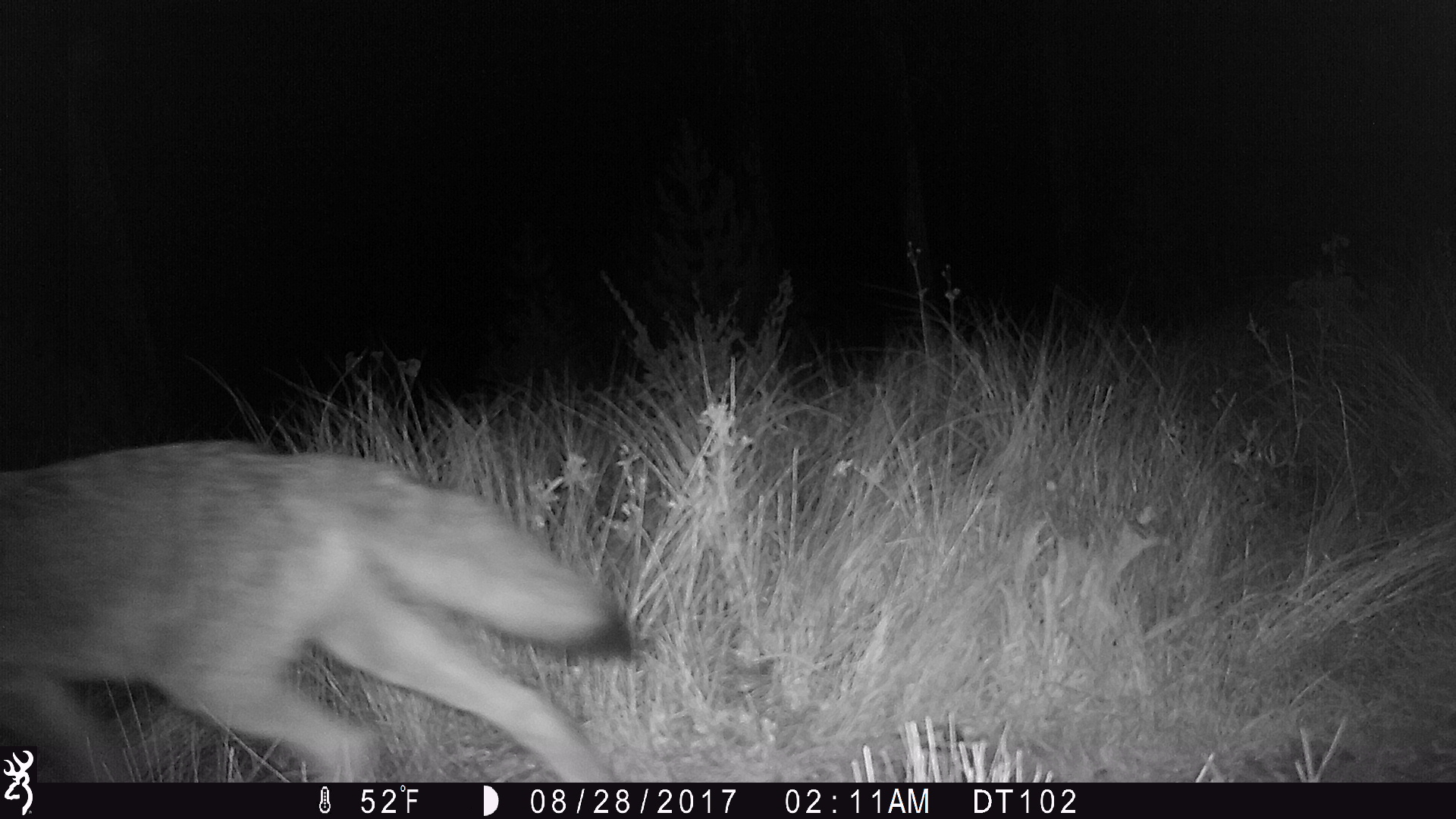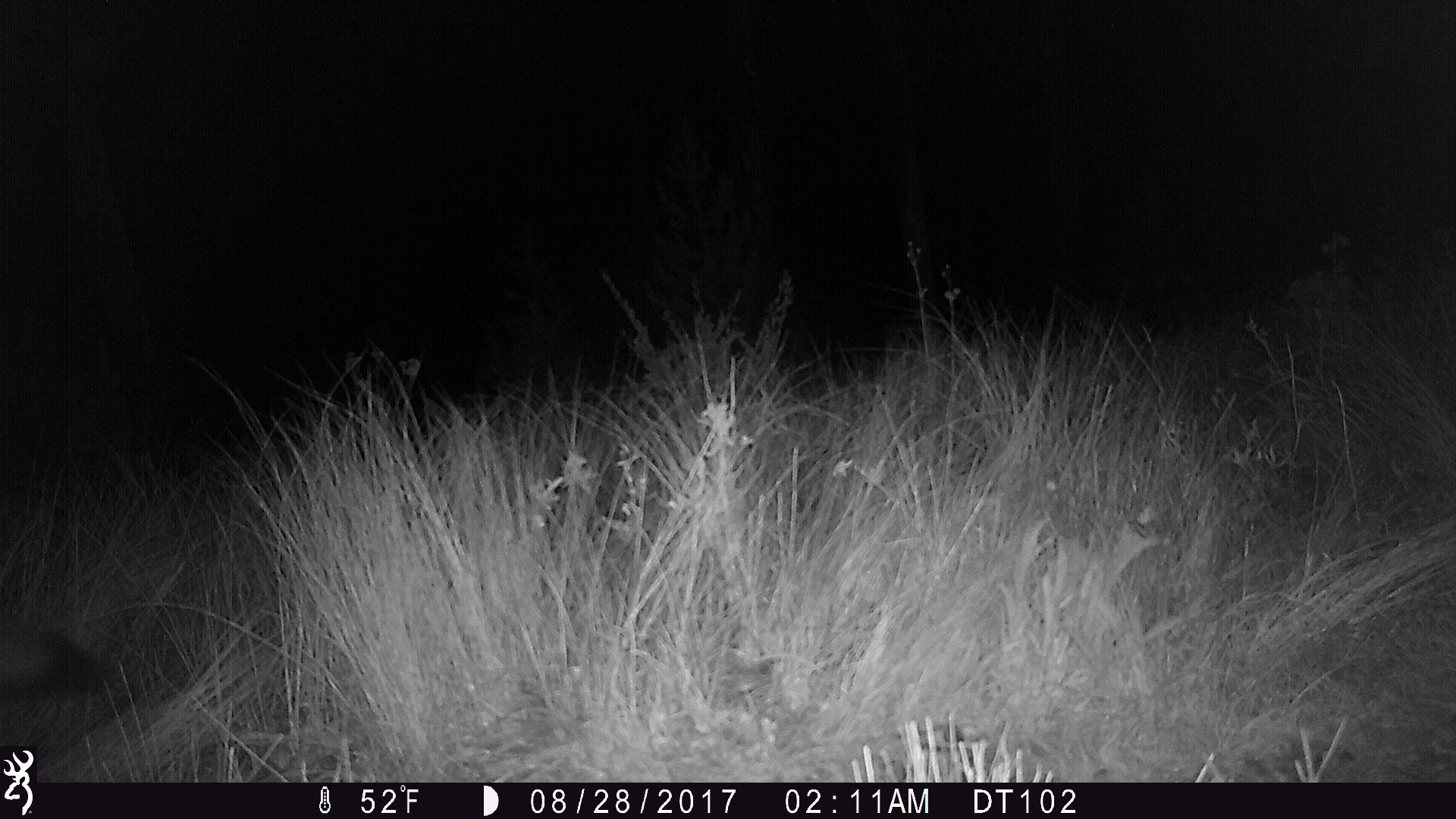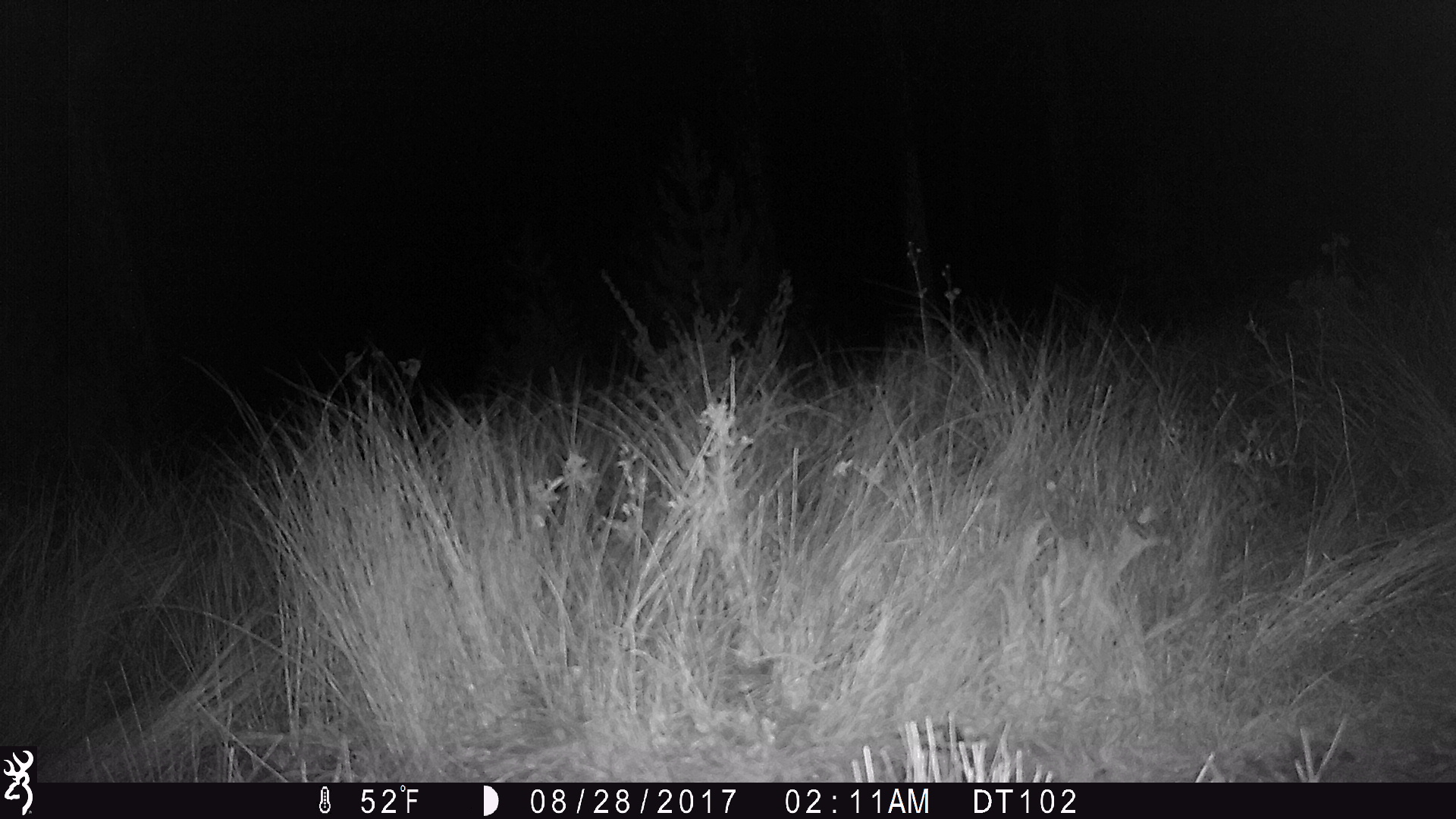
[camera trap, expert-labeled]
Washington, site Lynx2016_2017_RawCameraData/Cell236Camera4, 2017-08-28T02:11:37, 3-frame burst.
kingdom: Animalia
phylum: Chordata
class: Mammalia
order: Carnivora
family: Canidae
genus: Canis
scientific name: Canis latrans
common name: coyote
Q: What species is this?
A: Canis latrans (coyote).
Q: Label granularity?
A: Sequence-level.